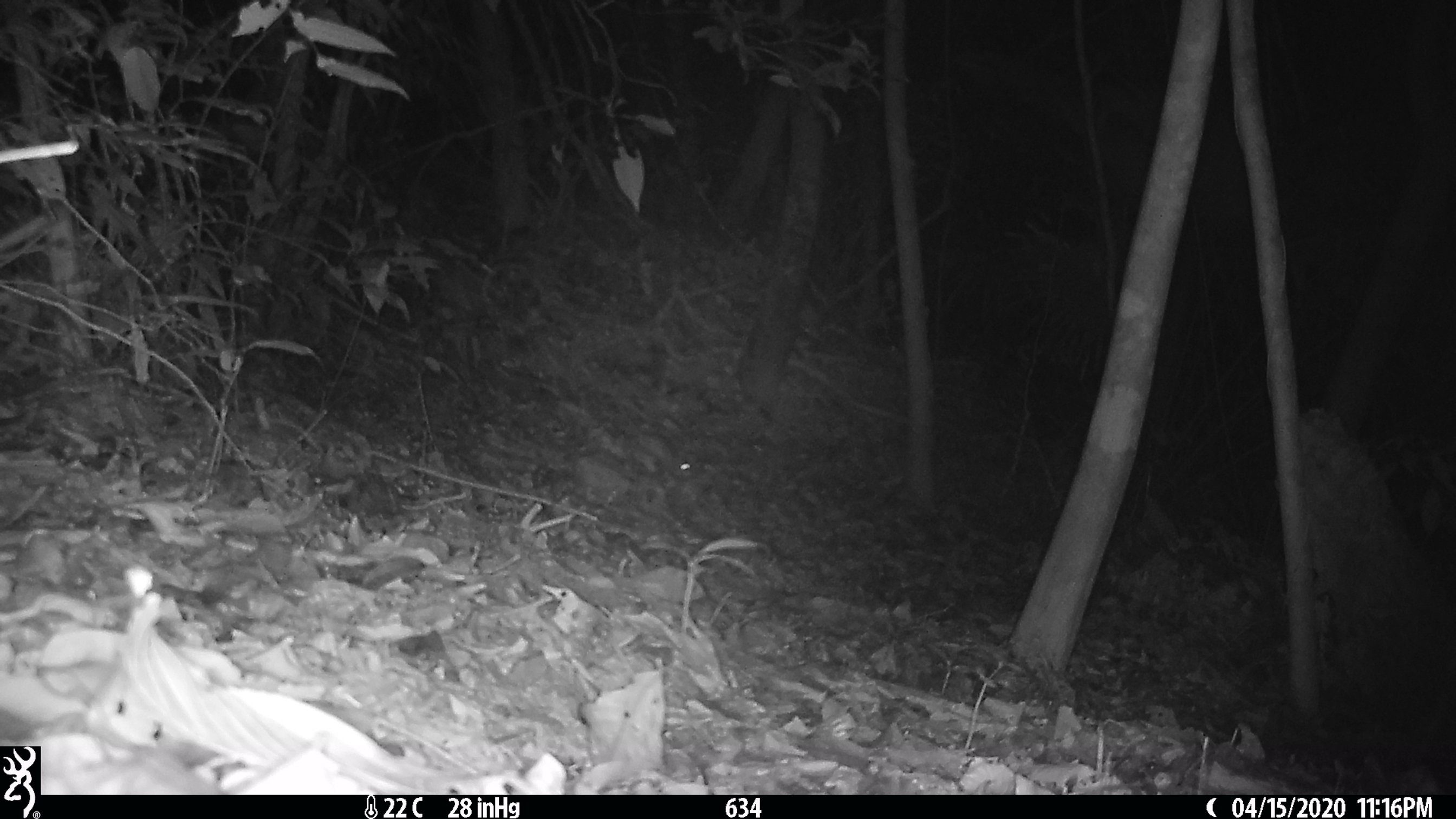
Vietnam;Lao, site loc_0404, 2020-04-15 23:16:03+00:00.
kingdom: Animalia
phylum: Chordata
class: Mammalia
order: Rodentia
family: Muridae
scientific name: Muridae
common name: old-world mice and rats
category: unidentified murid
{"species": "unidentified murid (old-world mice and rats) (Muridae)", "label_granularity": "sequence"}